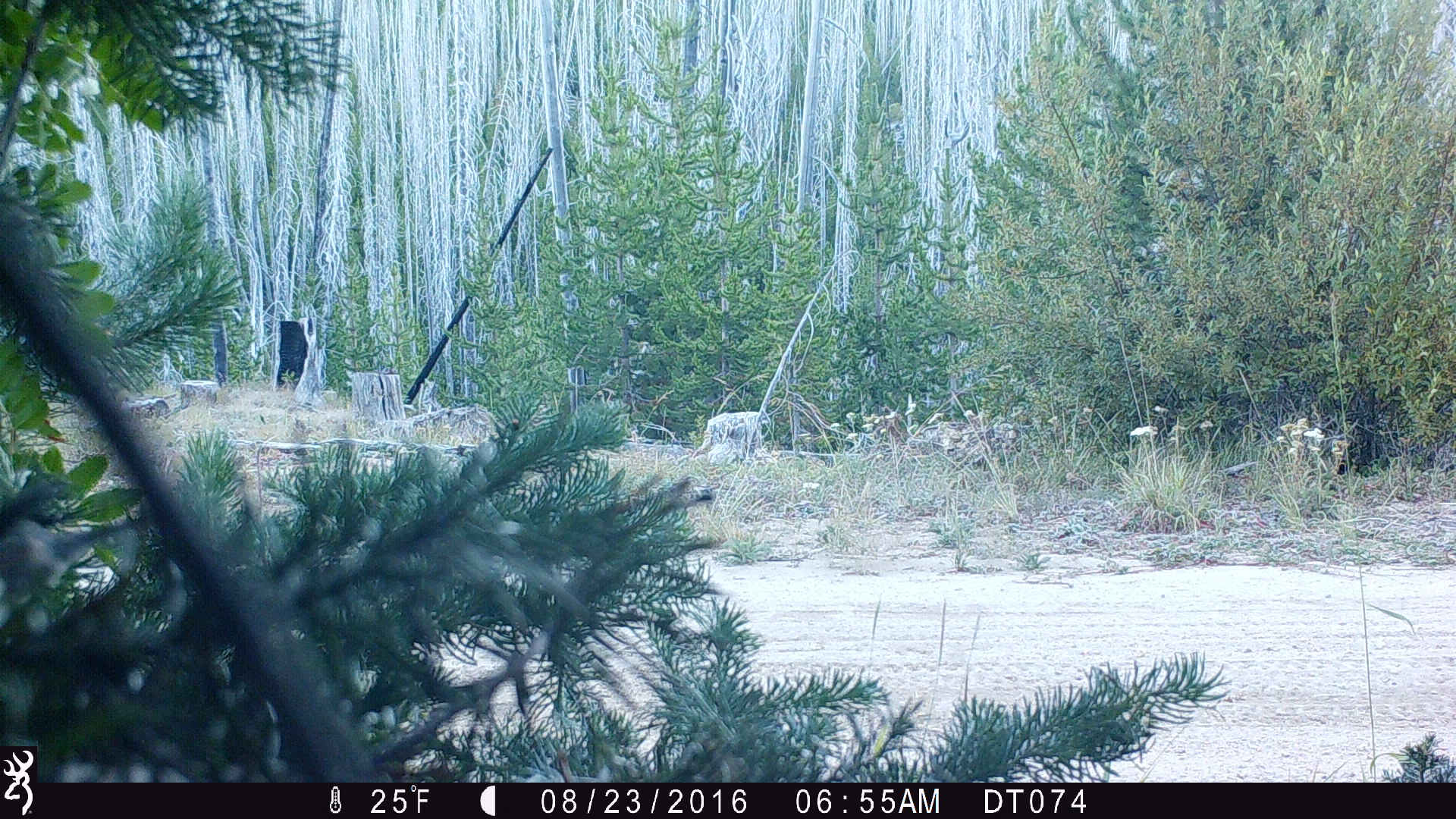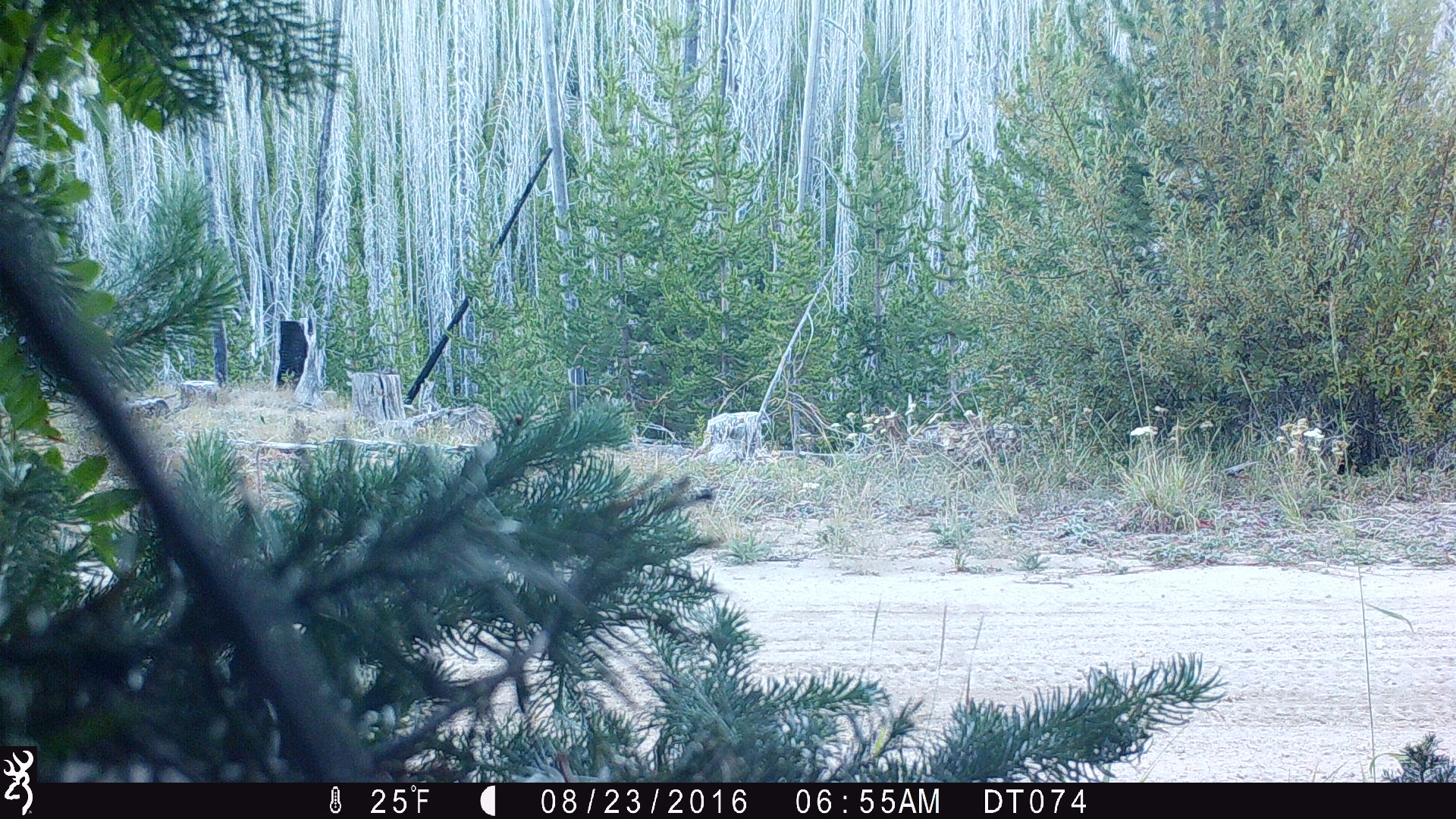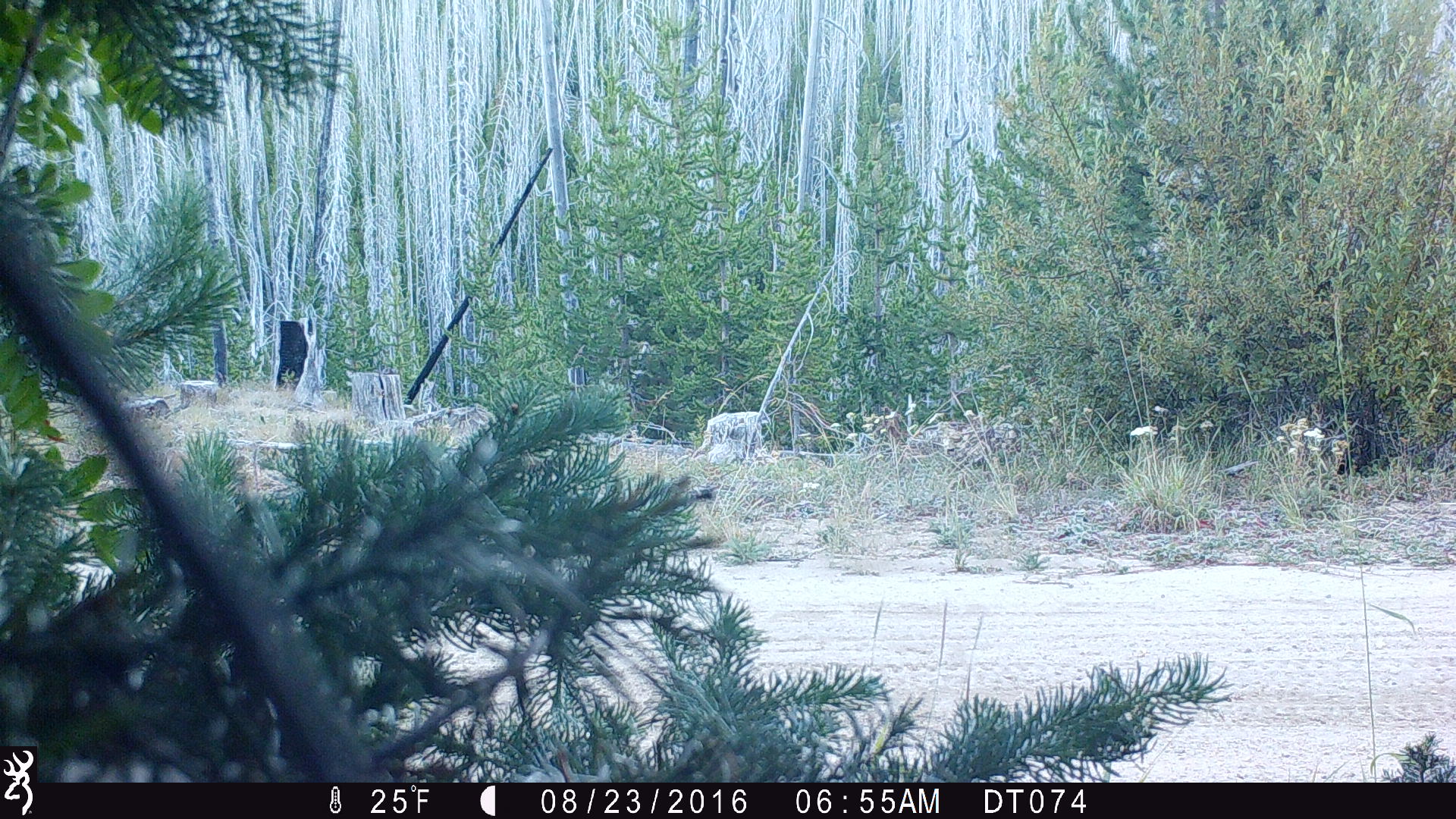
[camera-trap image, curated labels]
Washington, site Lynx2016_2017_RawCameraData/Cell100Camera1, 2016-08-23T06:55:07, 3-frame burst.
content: unidentified animal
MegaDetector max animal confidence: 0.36